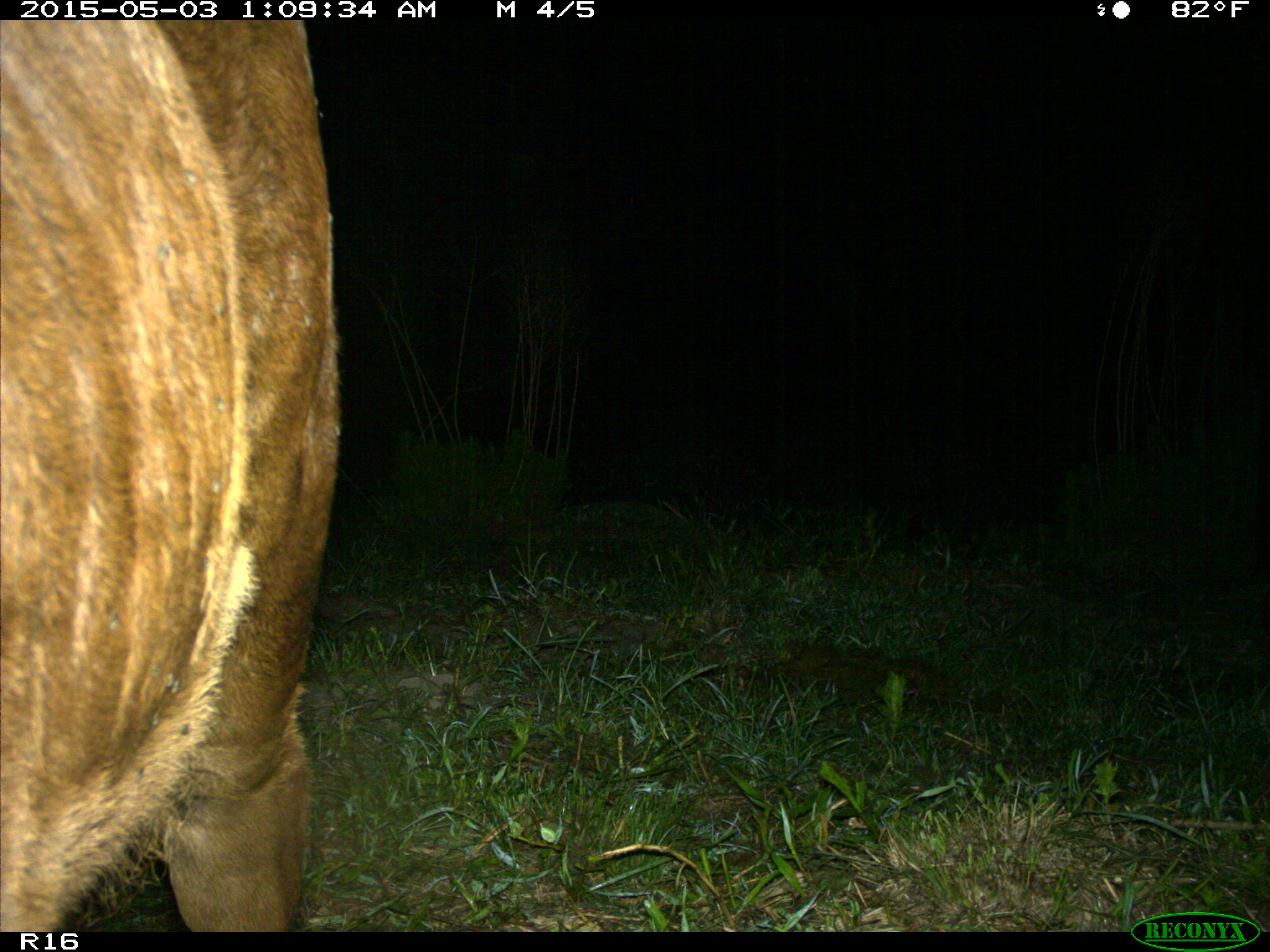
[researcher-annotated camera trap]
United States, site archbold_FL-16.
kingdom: Animalia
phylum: Chordata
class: Mammalia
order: Artiodactyla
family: Bovidae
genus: Bos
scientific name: Bos taurus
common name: domestic cow